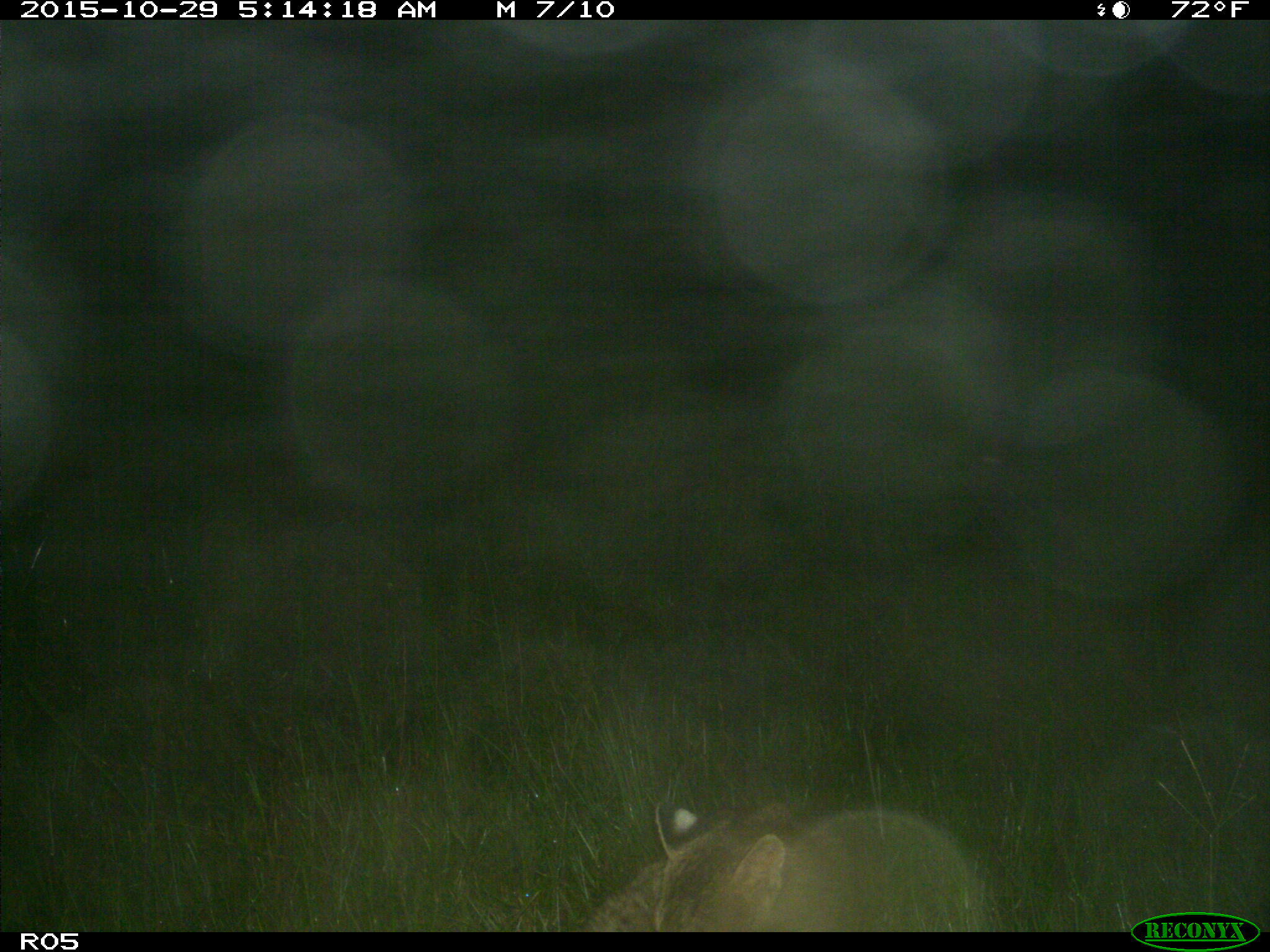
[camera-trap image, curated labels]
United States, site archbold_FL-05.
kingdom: Animalia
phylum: Chordata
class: Mammalia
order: Carnivora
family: Felidae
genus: Lynx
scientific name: Lynx rufus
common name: bobcat